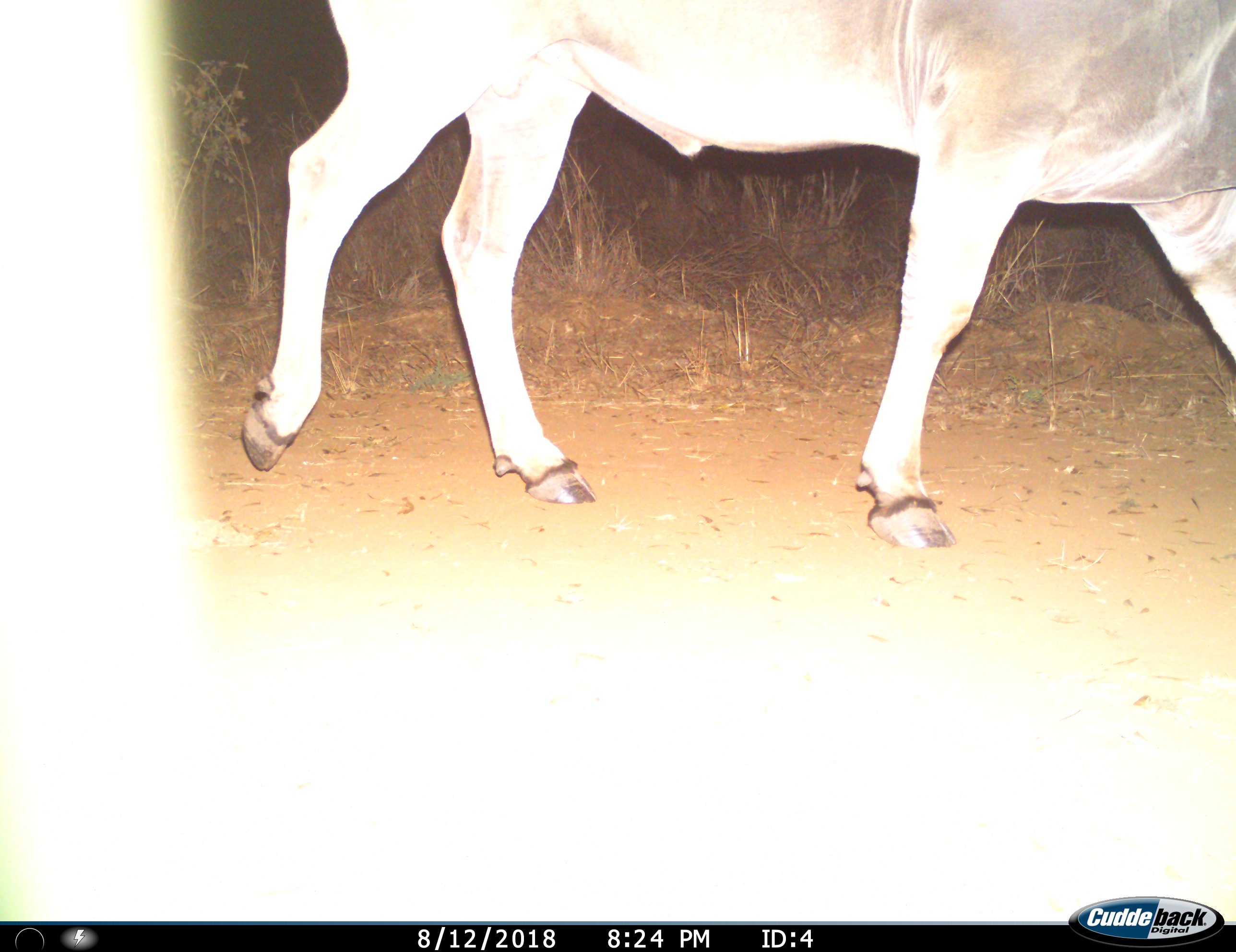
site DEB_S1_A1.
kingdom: Animalia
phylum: Chordata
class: Mammalia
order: Artiodactyla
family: Bovidae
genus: Tragelaphus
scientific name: Tragelaphus oryx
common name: eland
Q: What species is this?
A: Eland (Tragelaphus oryx).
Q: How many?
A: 1.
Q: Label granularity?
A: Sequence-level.